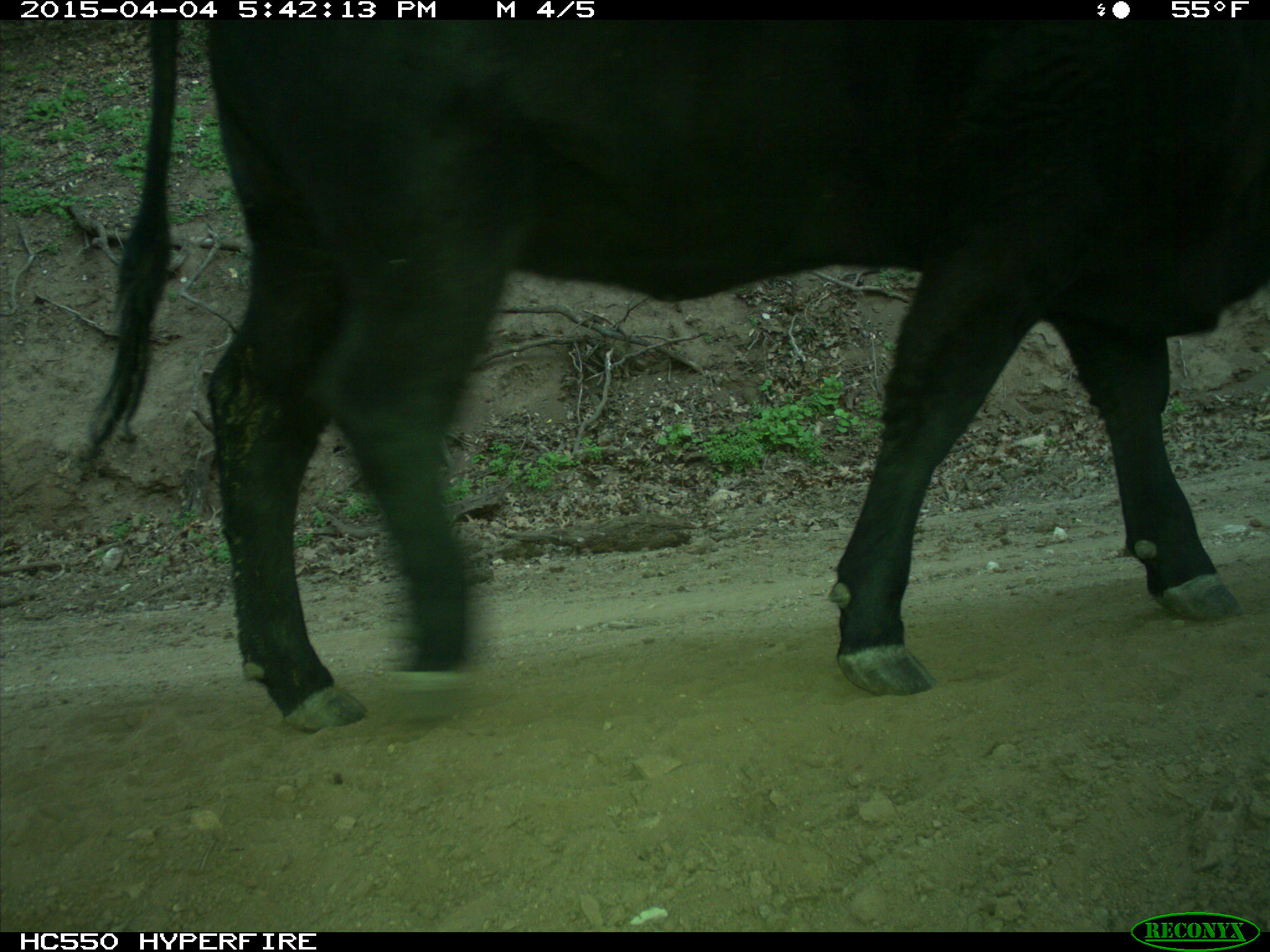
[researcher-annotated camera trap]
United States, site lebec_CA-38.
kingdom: Animalia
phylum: Chordata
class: Mammalia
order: Artiodactyla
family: Bovidae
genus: Bos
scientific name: Bos taurus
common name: domestic cow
Bos taurus (domestic cow).